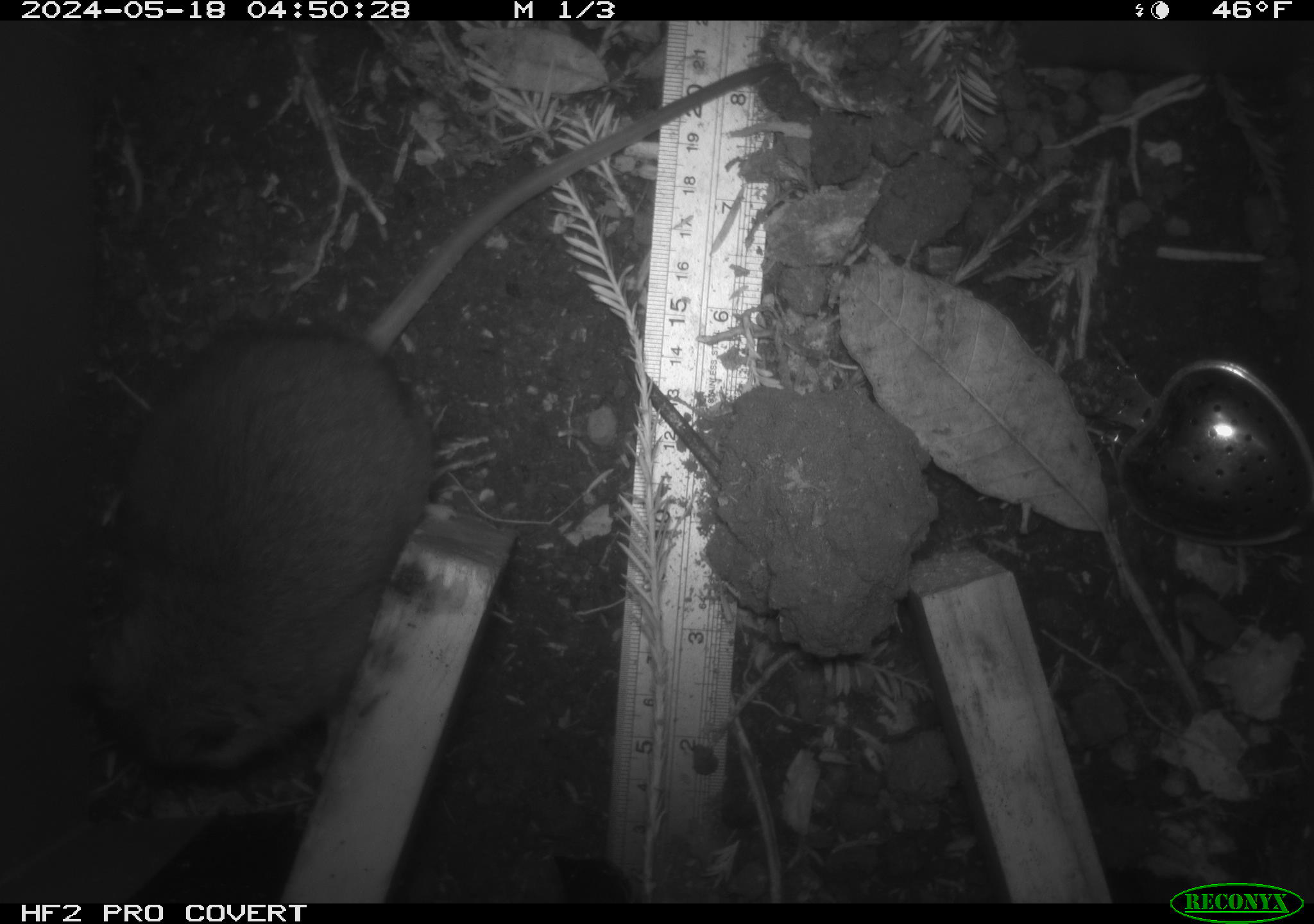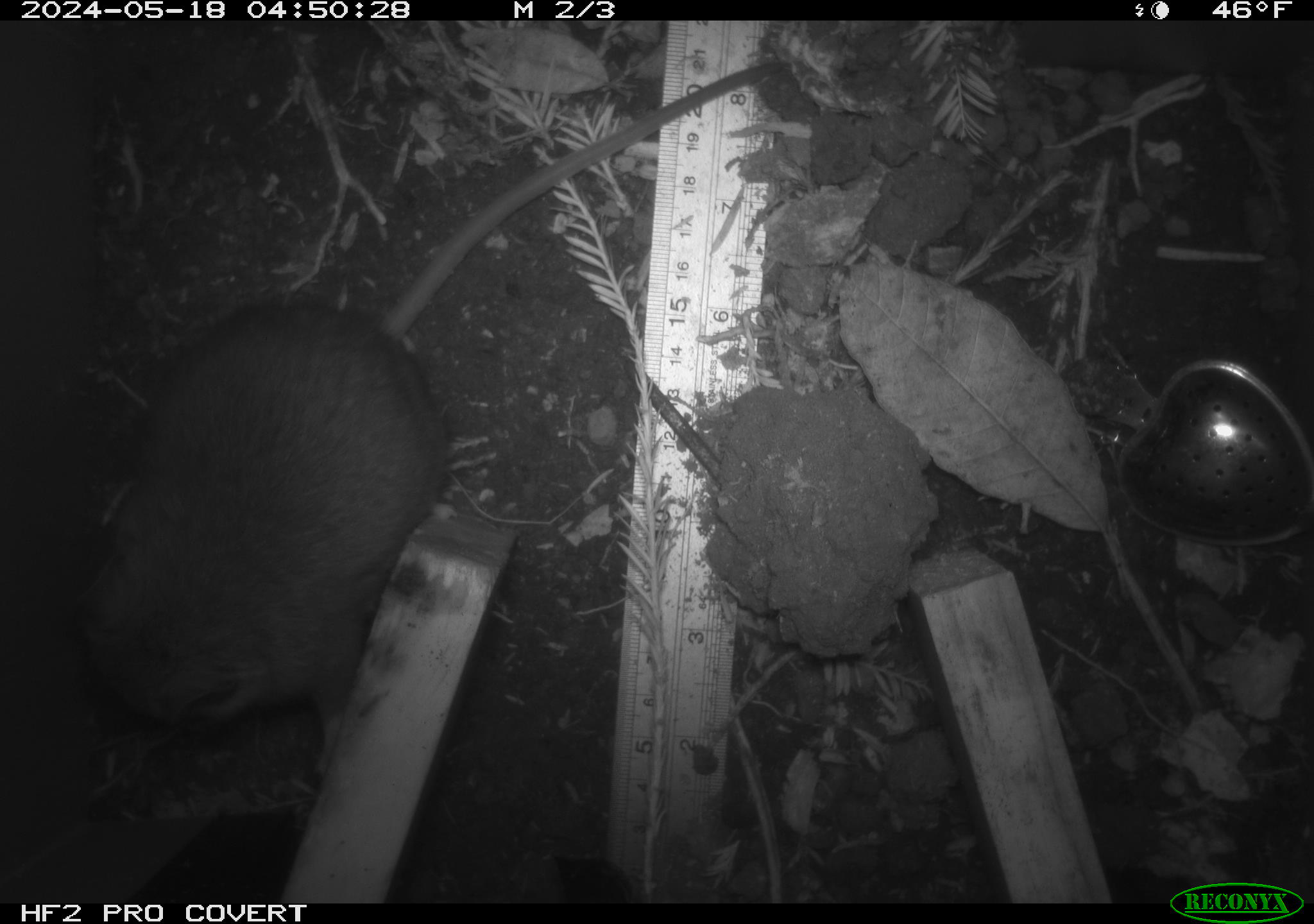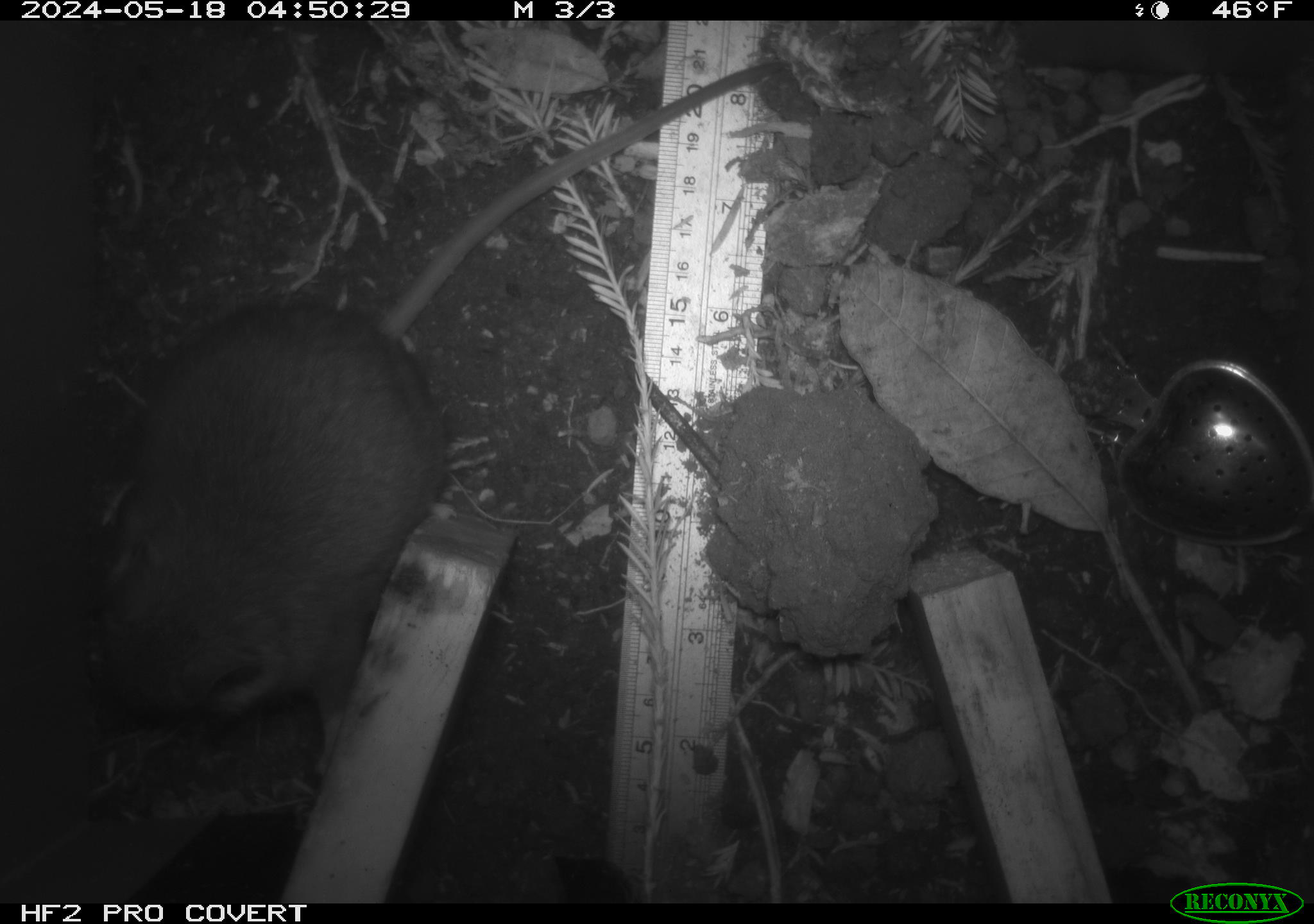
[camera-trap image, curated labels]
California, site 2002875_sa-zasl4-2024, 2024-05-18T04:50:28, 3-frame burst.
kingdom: Animalia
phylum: Chordata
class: Mammalia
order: Rodentia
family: Cricetidae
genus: Neotoma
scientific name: Neotoma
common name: pack rat or woodrat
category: neotoma species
Neotoma species (pack rat or woodrat) (Neotoma).